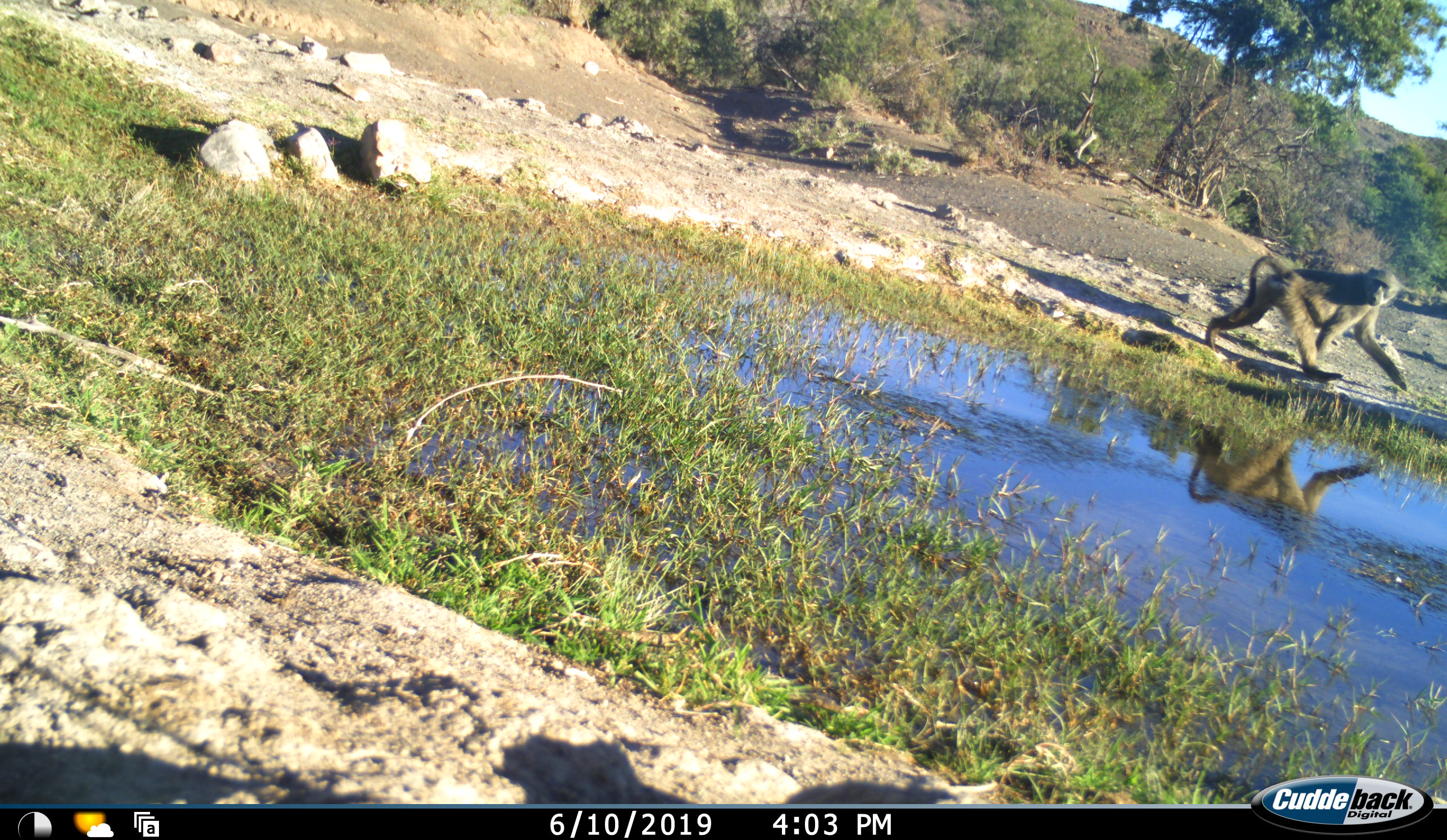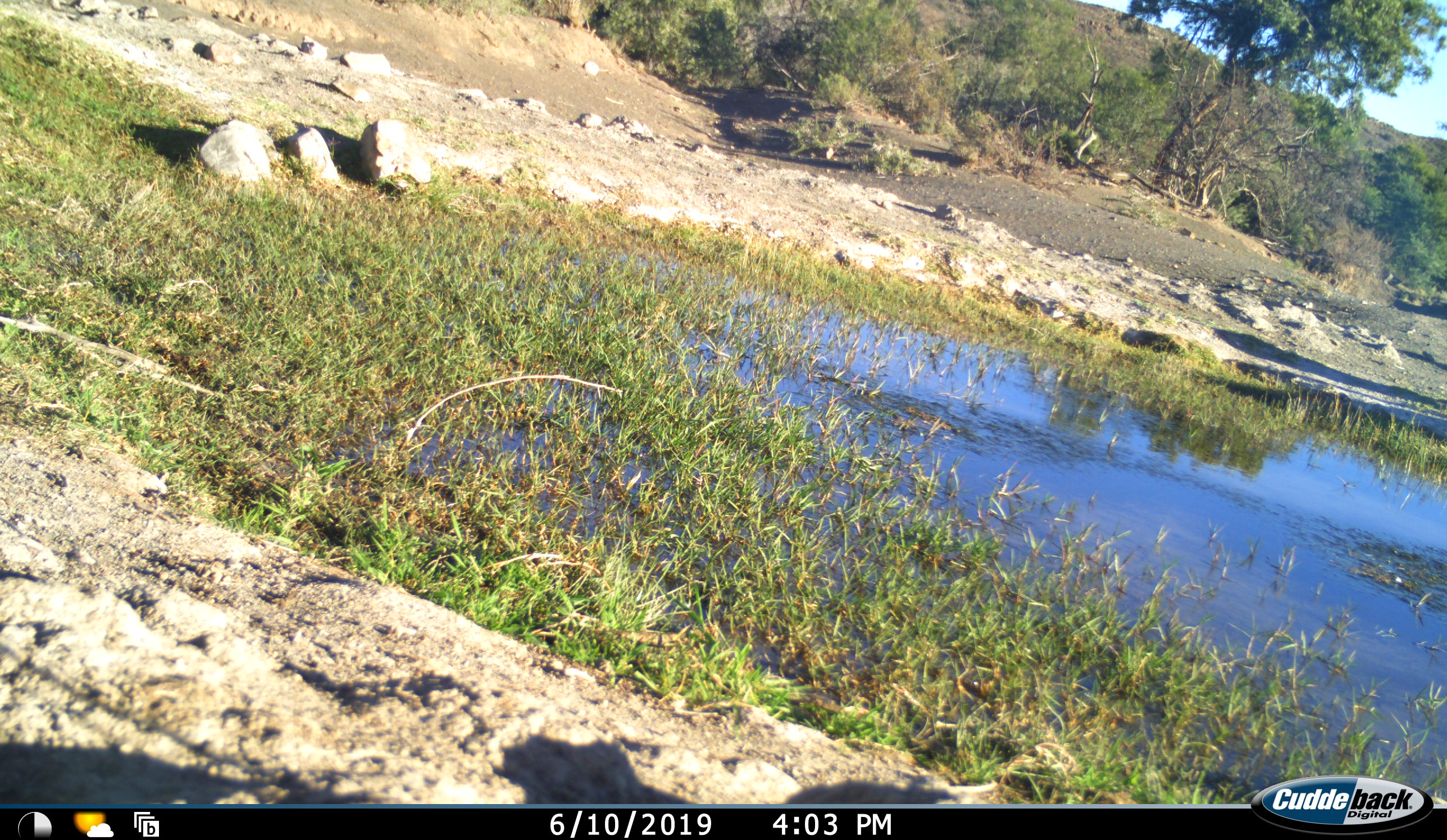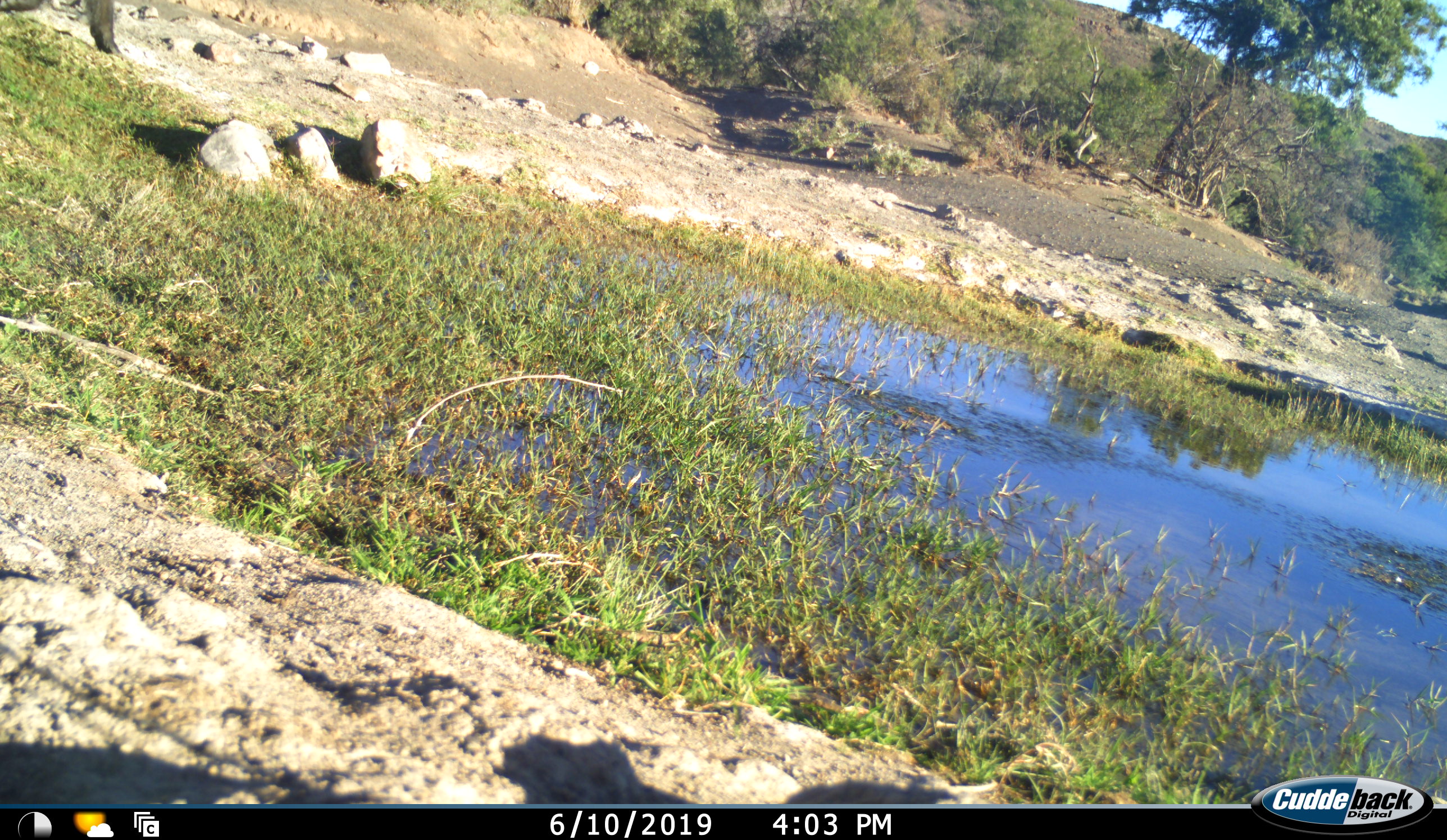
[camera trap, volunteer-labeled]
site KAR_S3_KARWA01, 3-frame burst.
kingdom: Animalia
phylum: Chordata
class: Mammalia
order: Primates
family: Cercopithecidae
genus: Papio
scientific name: Papio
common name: baboon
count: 2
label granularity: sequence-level